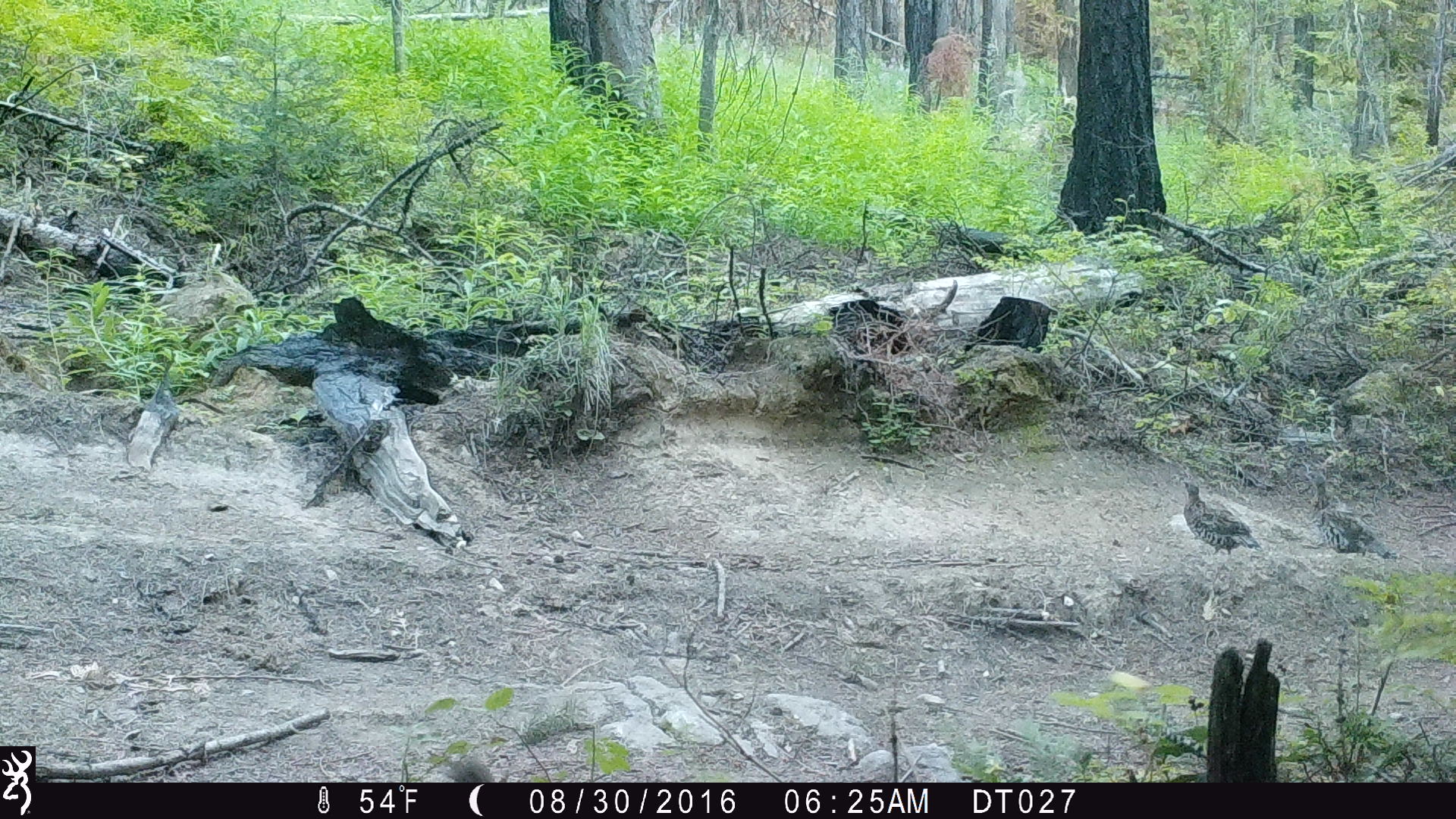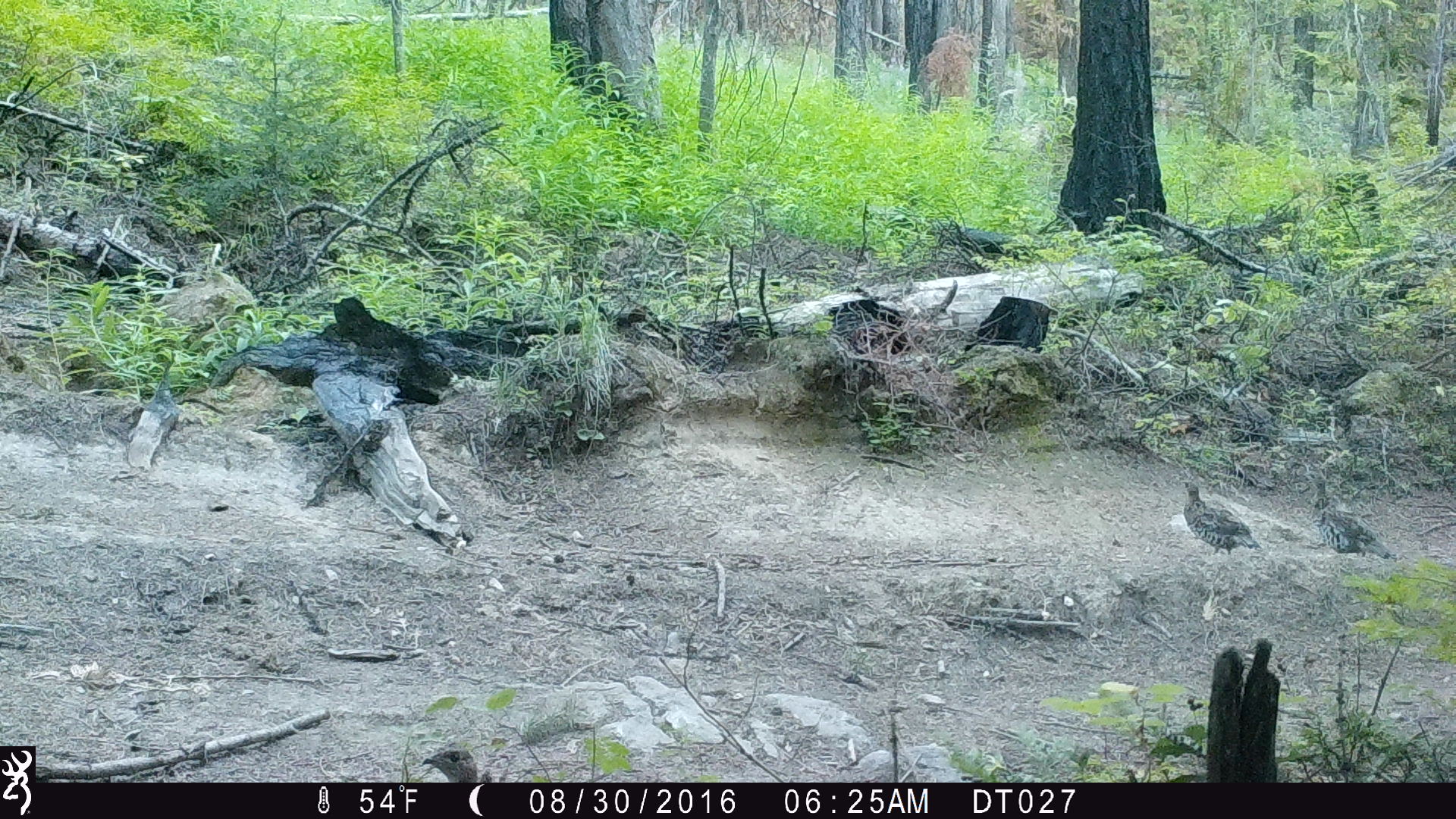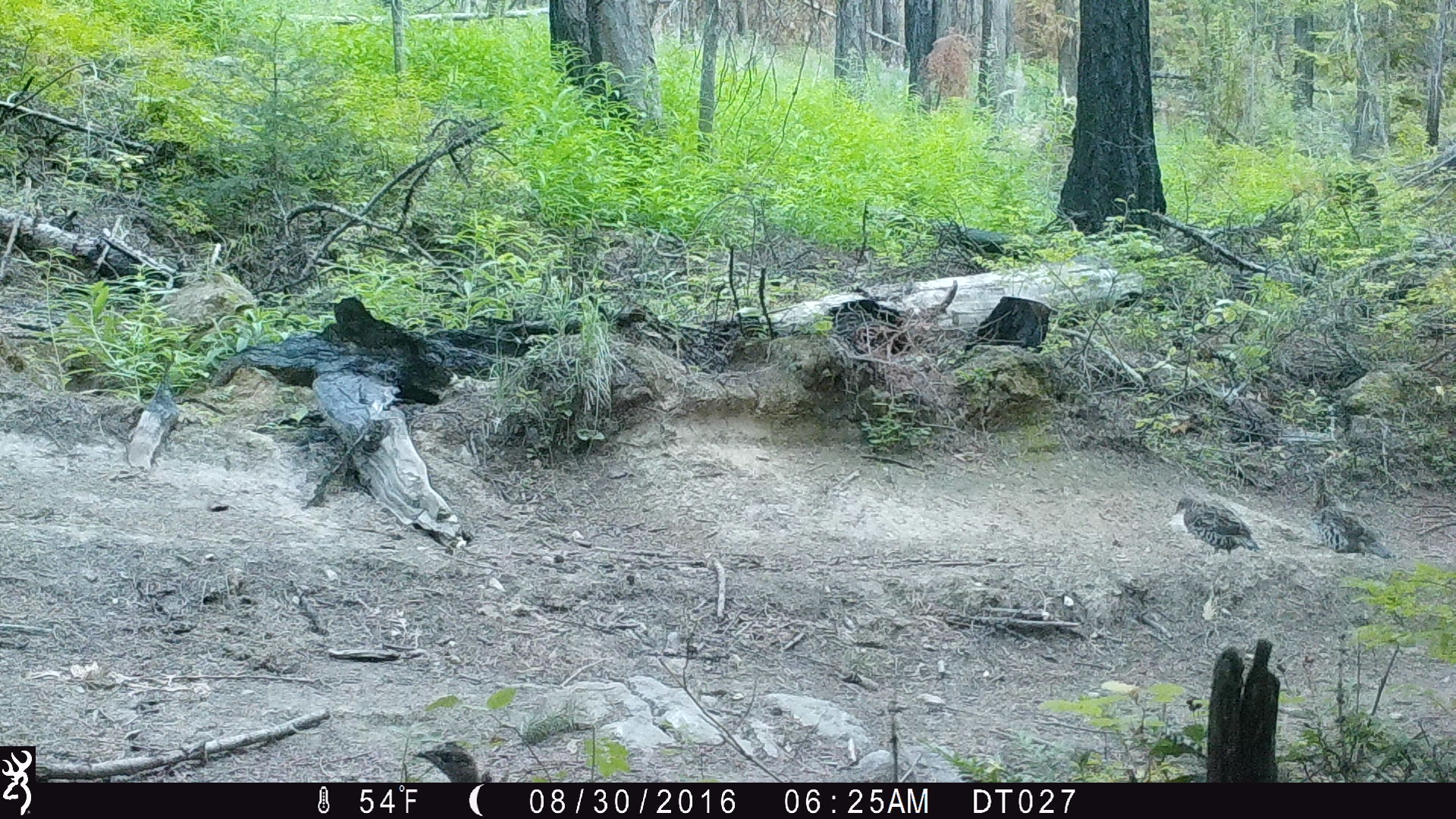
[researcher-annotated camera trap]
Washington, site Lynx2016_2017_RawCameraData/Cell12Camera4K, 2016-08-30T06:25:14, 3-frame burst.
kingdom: Animalia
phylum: Chordata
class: Aves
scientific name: Aves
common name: birds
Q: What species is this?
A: Aves (birds).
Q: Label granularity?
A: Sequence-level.